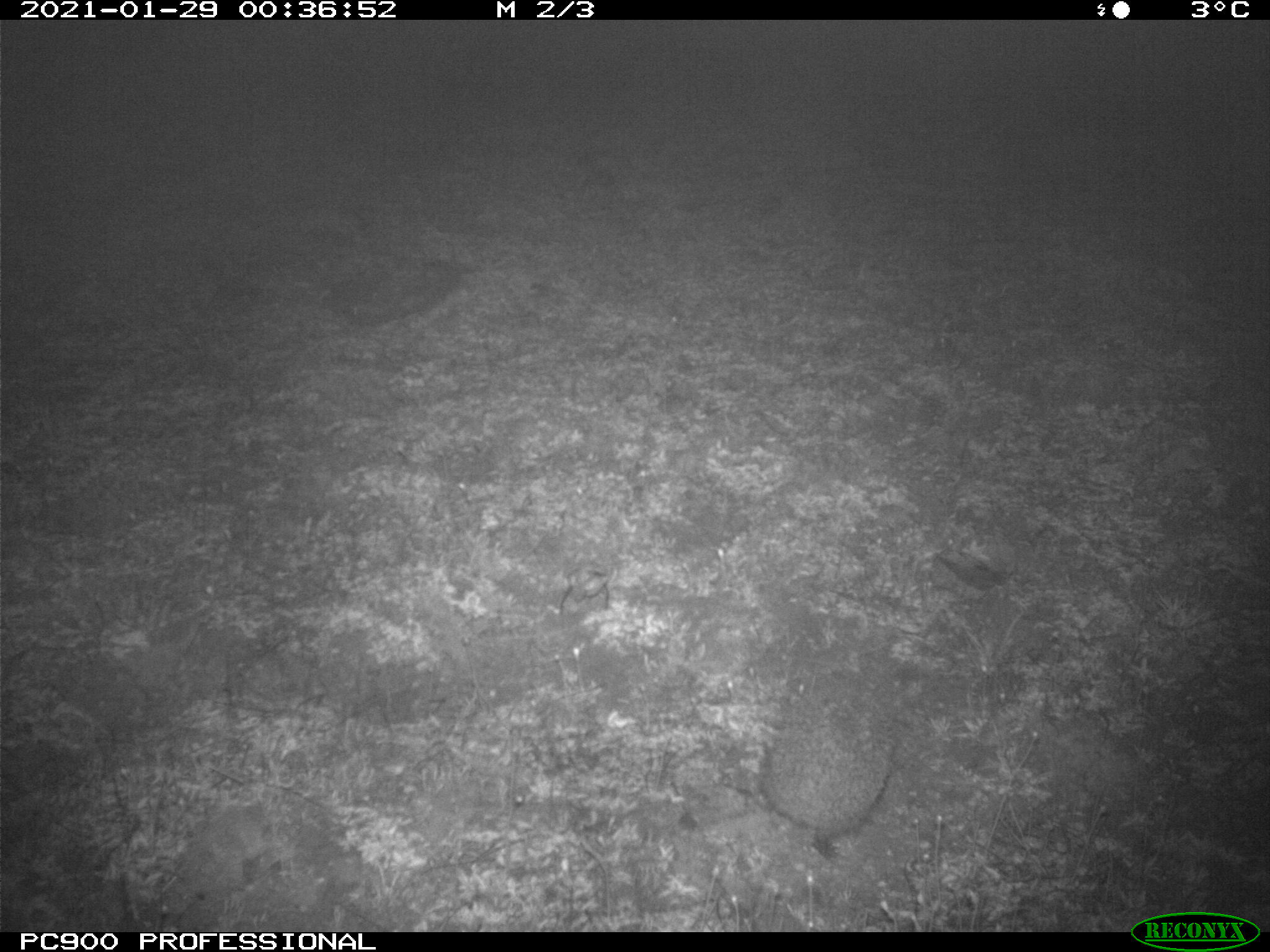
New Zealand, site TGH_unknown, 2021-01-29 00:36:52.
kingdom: Animalia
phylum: Chordata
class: Mammalia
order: Eulipotyphla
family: Erinaceidae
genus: Erinaceus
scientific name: Erinaceus europaeus europaeus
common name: european hedgehog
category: hedgehog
Hedgehog (european hedgehog) (Erinaceus europaeus europaeus).